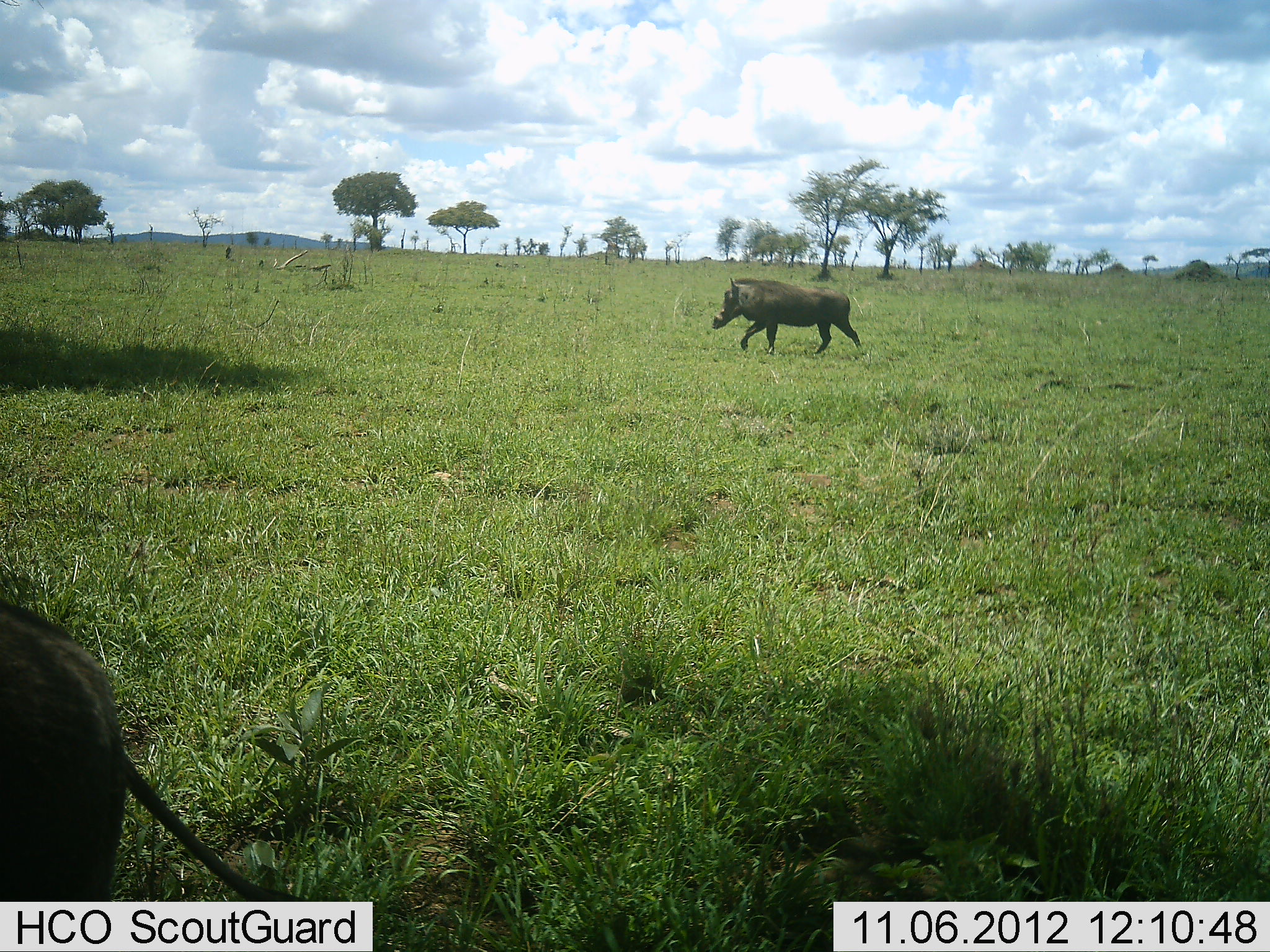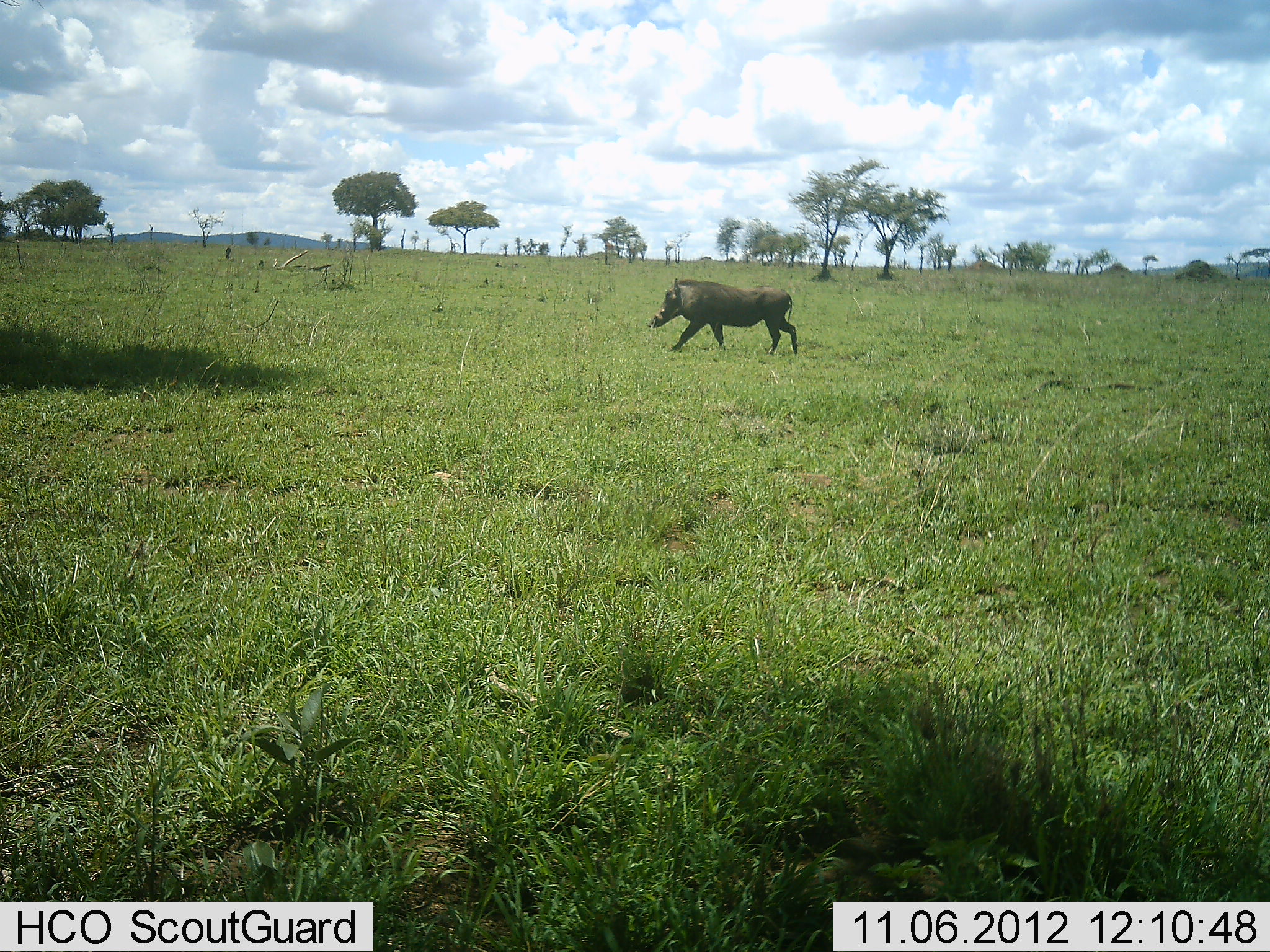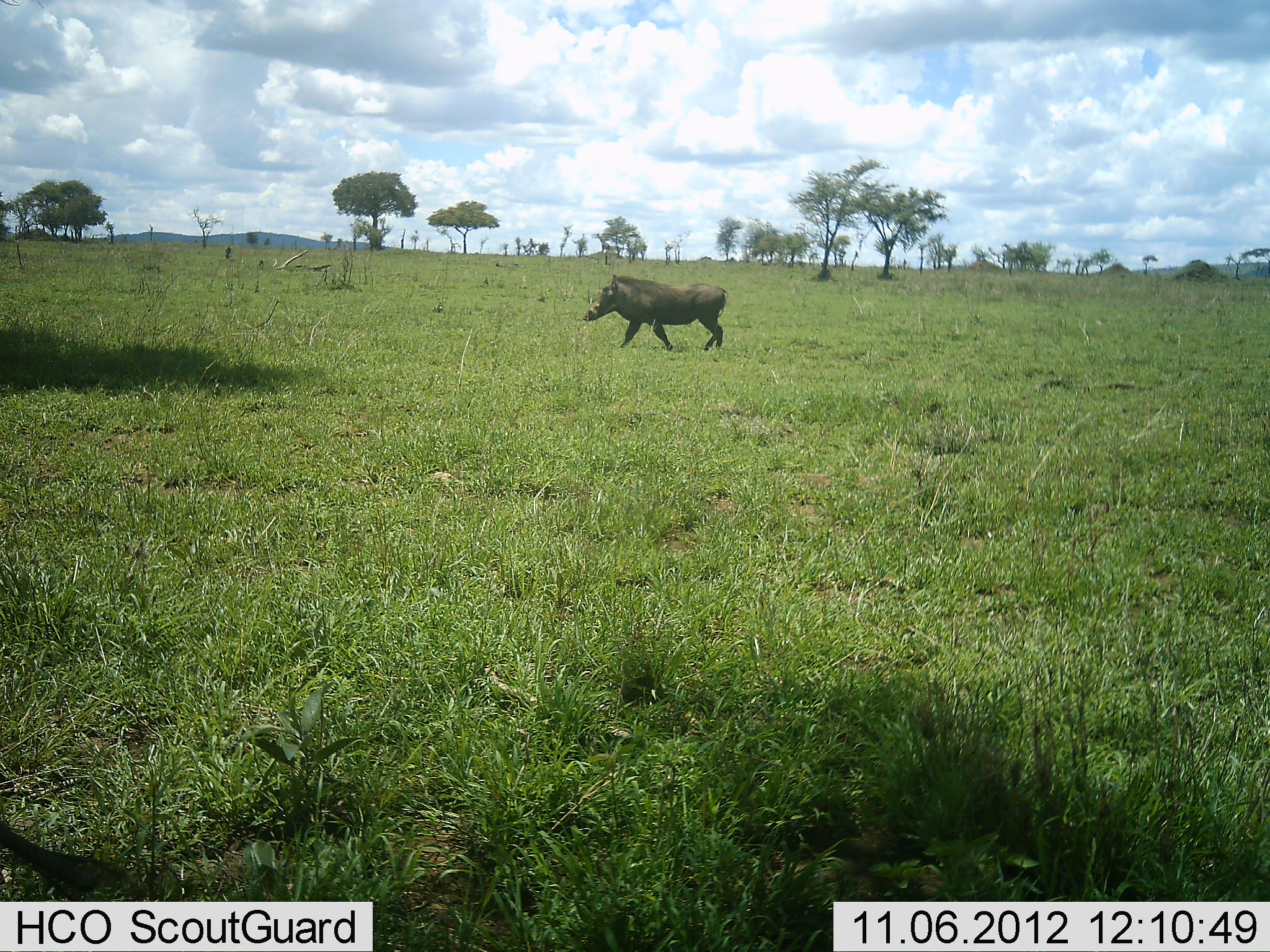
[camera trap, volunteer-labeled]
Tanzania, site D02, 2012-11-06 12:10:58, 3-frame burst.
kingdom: Animalia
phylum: Chordata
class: Mammalia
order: Artiodactyla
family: Suidae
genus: Phacochoerus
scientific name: Phacochoerus africanus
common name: warthog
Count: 2.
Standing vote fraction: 10%.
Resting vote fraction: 0%.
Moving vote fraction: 100%.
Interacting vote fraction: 0%.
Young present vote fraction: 0%.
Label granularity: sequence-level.